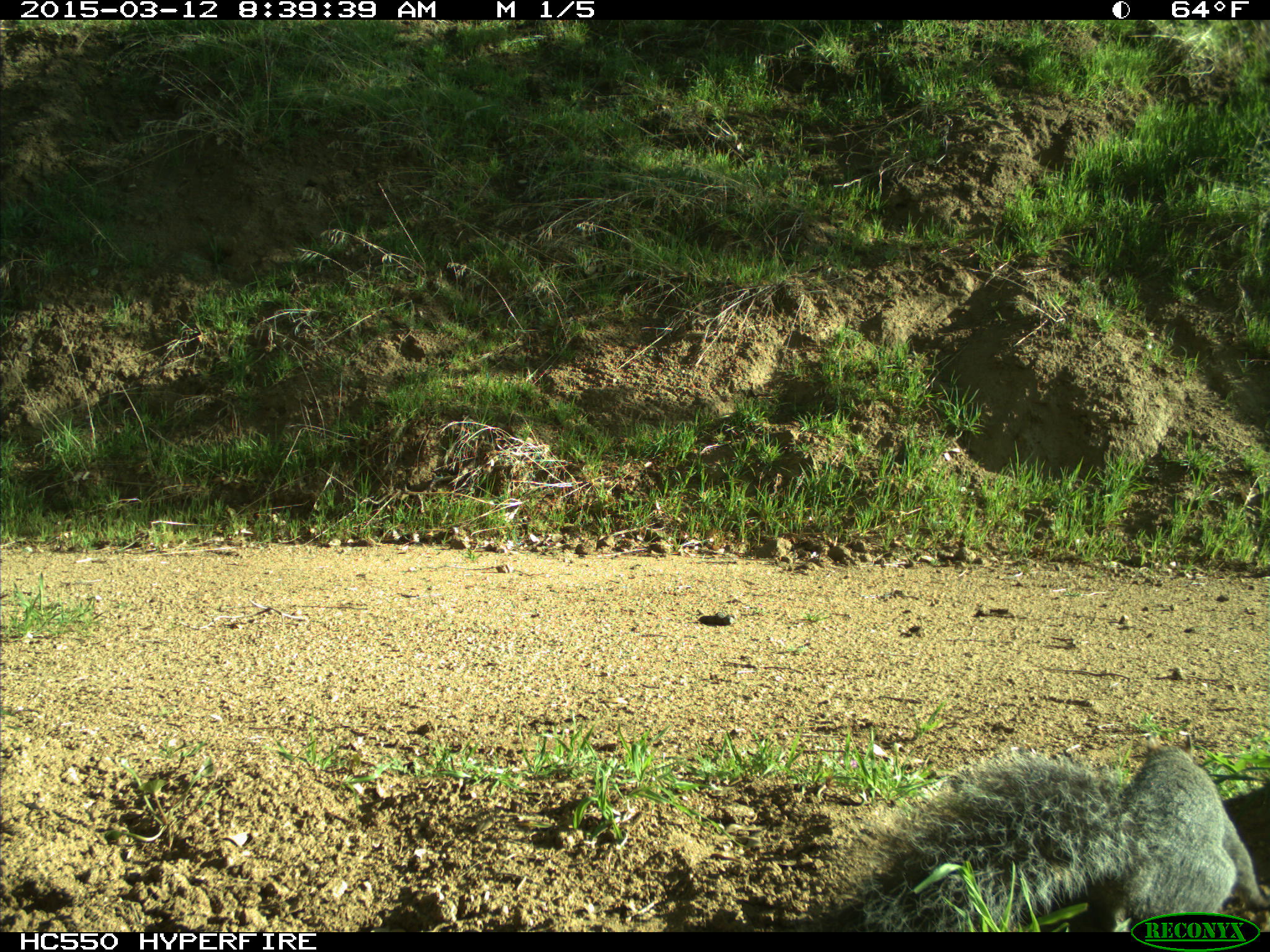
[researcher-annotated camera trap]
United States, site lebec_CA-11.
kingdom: Animalia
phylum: Chordata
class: Mammalia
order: Rodentia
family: Sciuridae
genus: Sciurus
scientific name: Sciurus carolinensis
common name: eastern gray squirrel